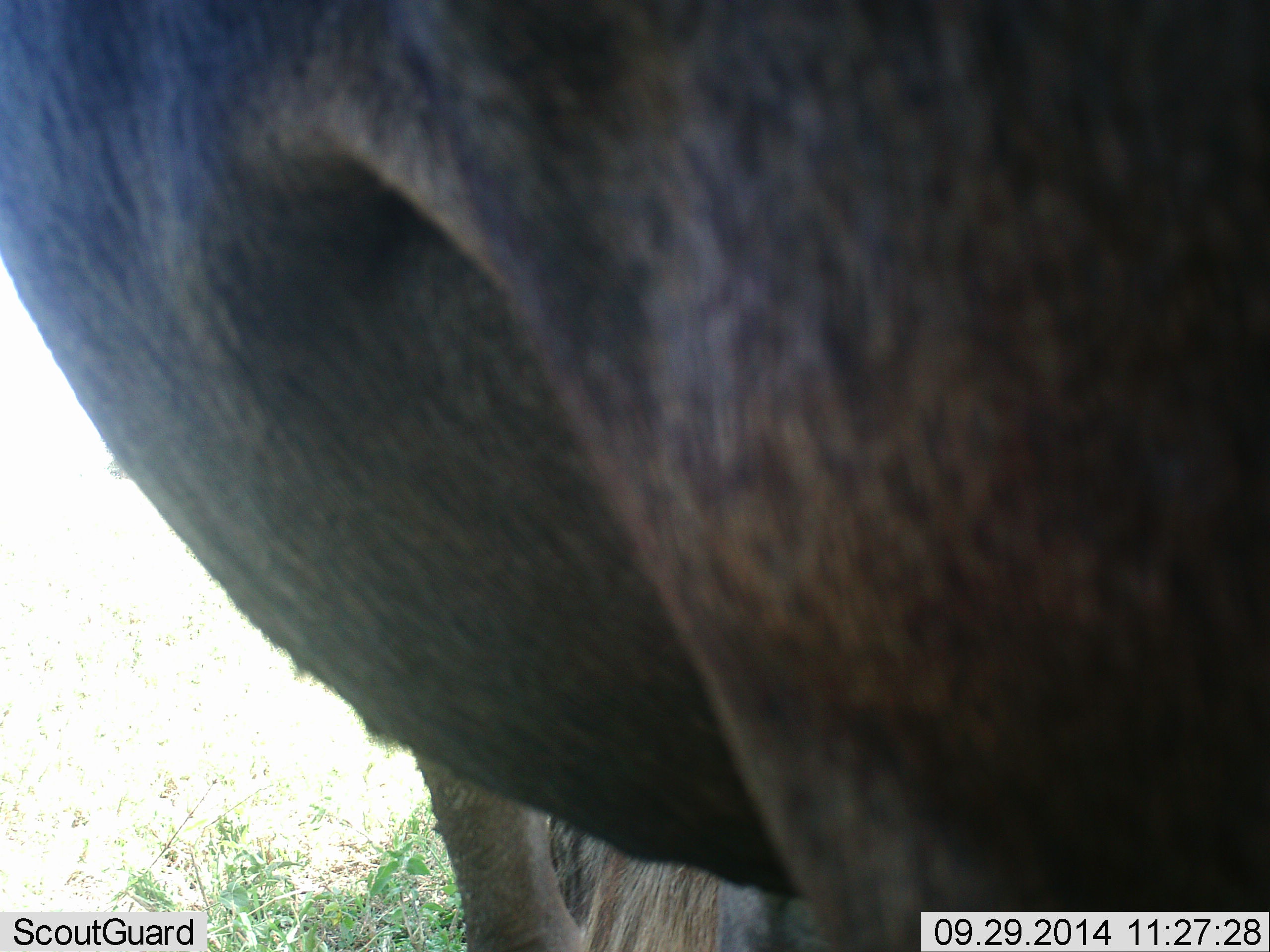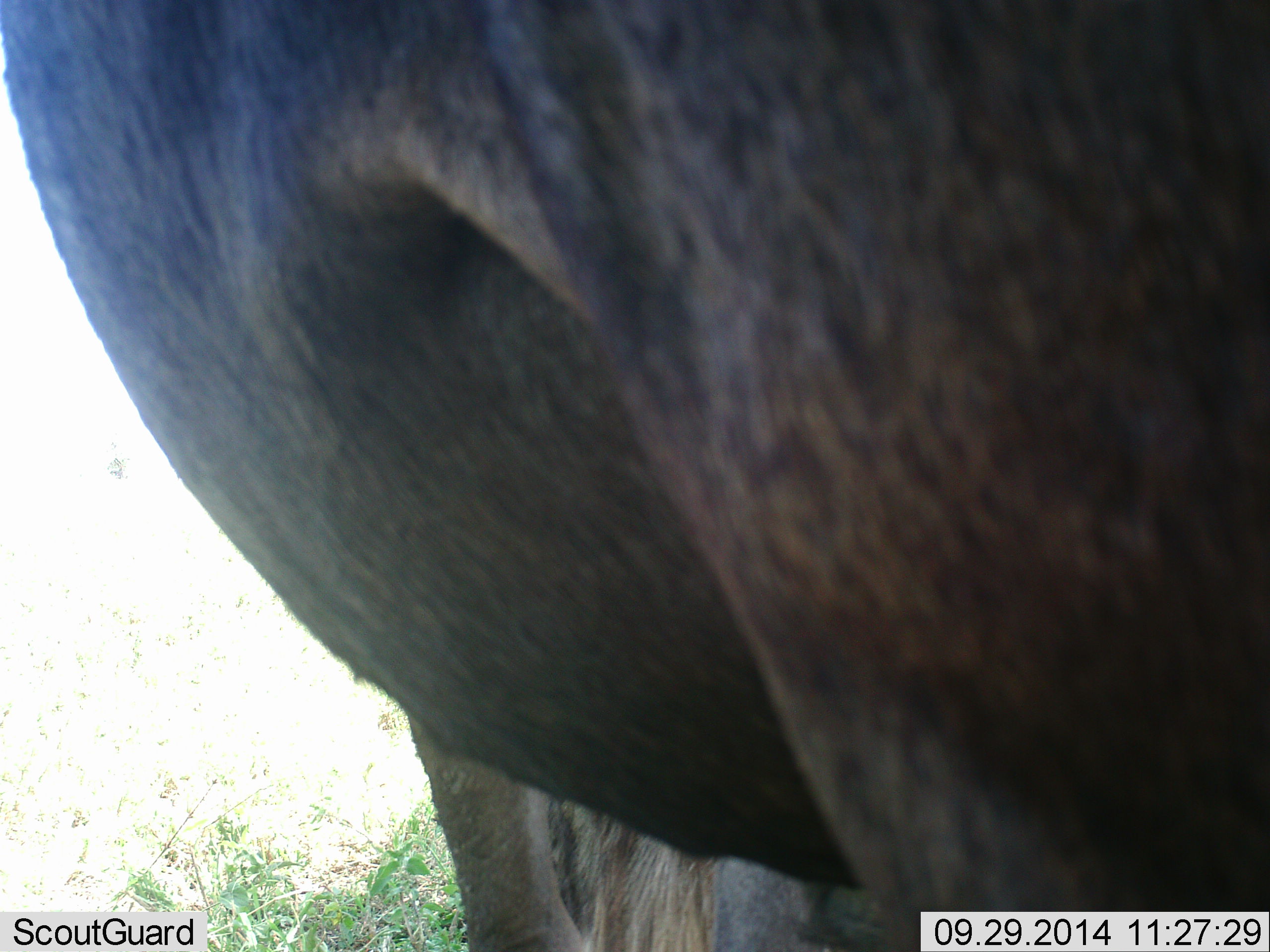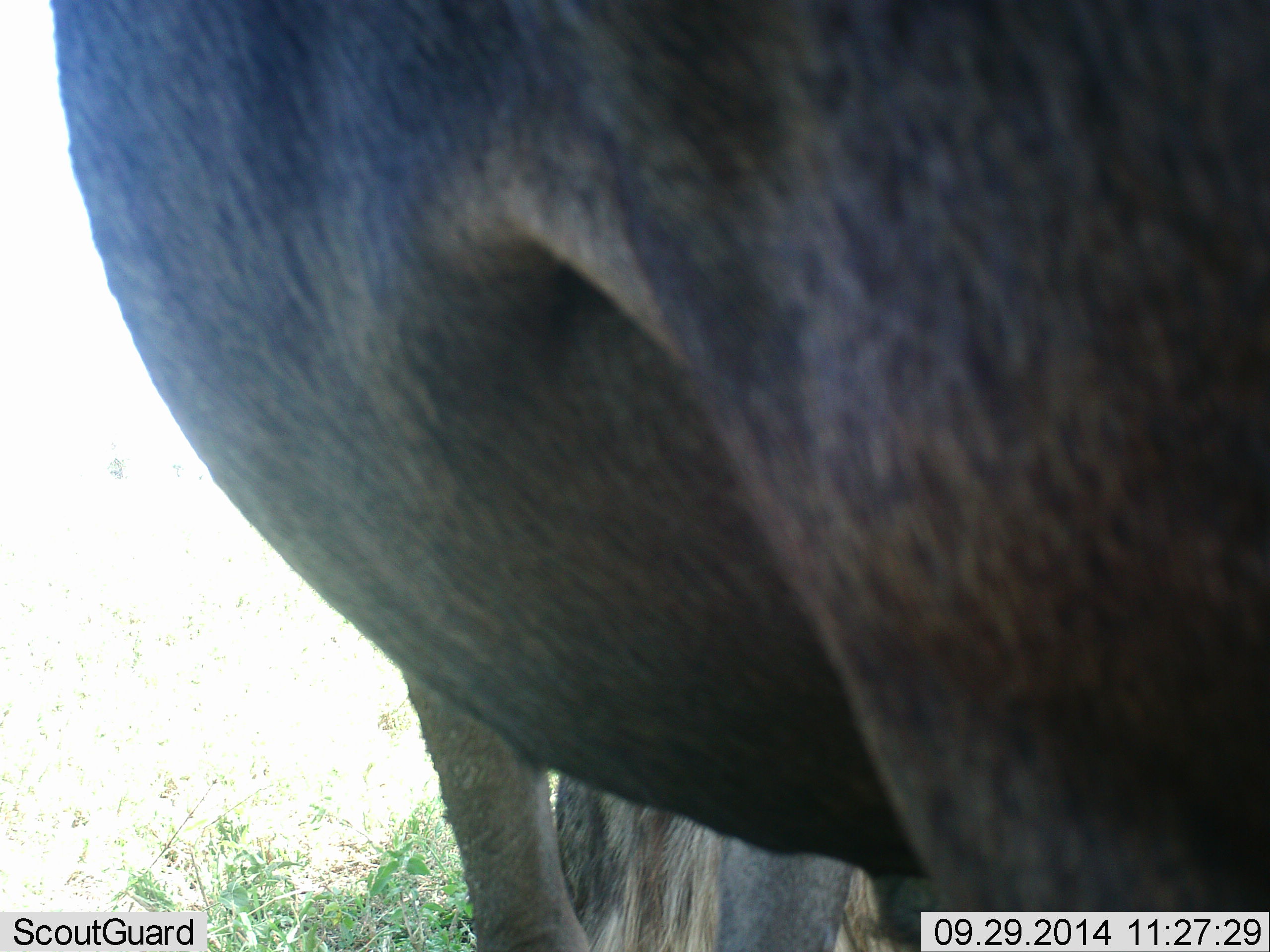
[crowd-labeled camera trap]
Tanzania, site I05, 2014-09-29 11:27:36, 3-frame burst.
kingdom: Animalia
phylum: Chordata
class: Mammalia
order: Artiodactyla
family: Bovidae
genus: Connochaetes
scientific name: Connochaetes taurinus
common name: blue wildebeest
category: wildebeest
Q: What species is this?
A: Wildebeest (blue wildebeest) (Connochaetes taurinus).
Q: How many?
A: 1.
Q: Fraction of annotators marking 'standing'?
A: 70%.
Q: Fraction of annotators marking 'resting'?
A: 0%.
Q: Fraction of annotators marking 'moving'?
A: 10%.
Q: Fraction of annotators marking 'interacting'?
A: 0%.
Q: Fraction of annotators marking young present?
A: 0%.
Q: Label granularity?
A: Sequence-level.